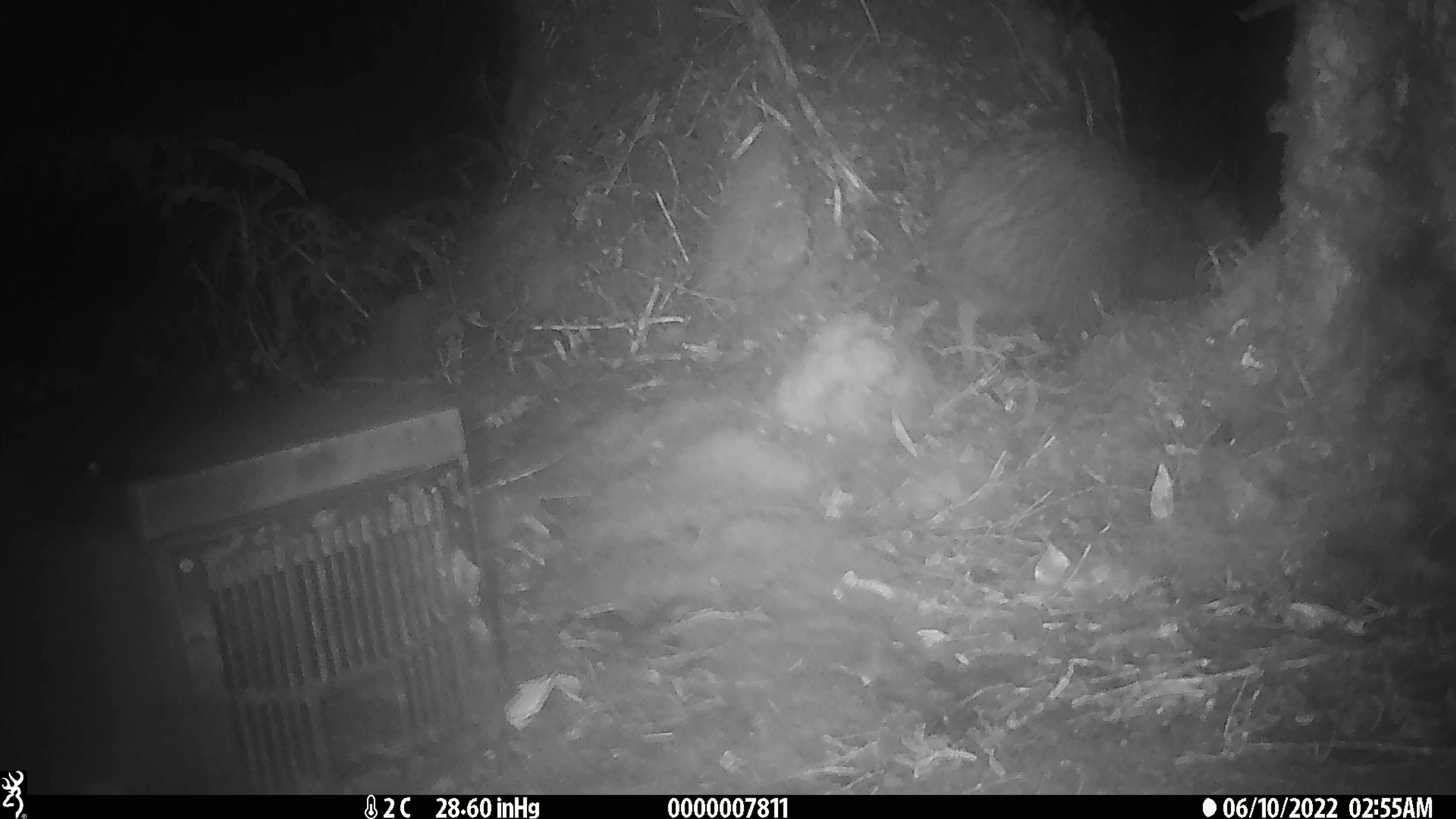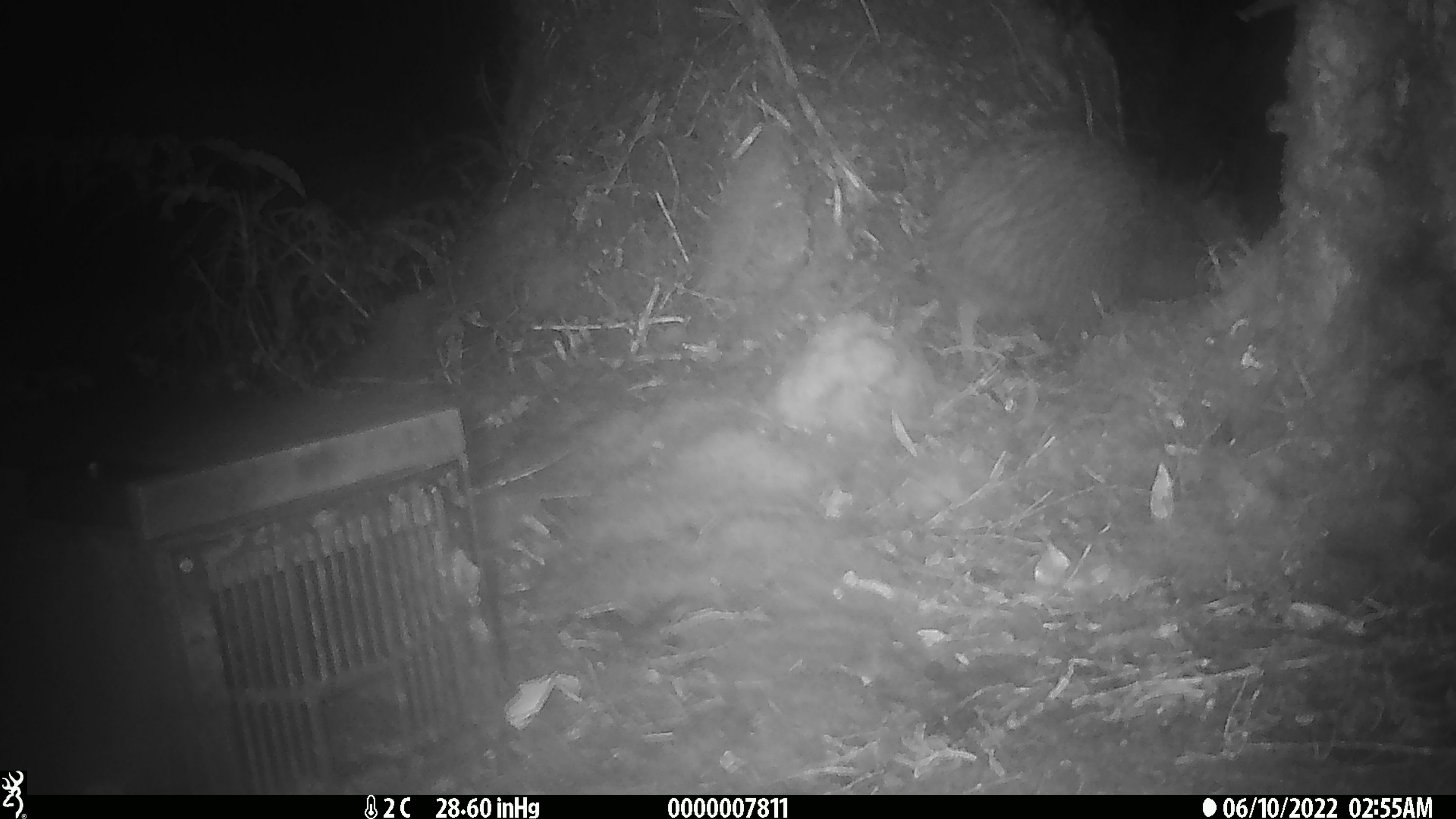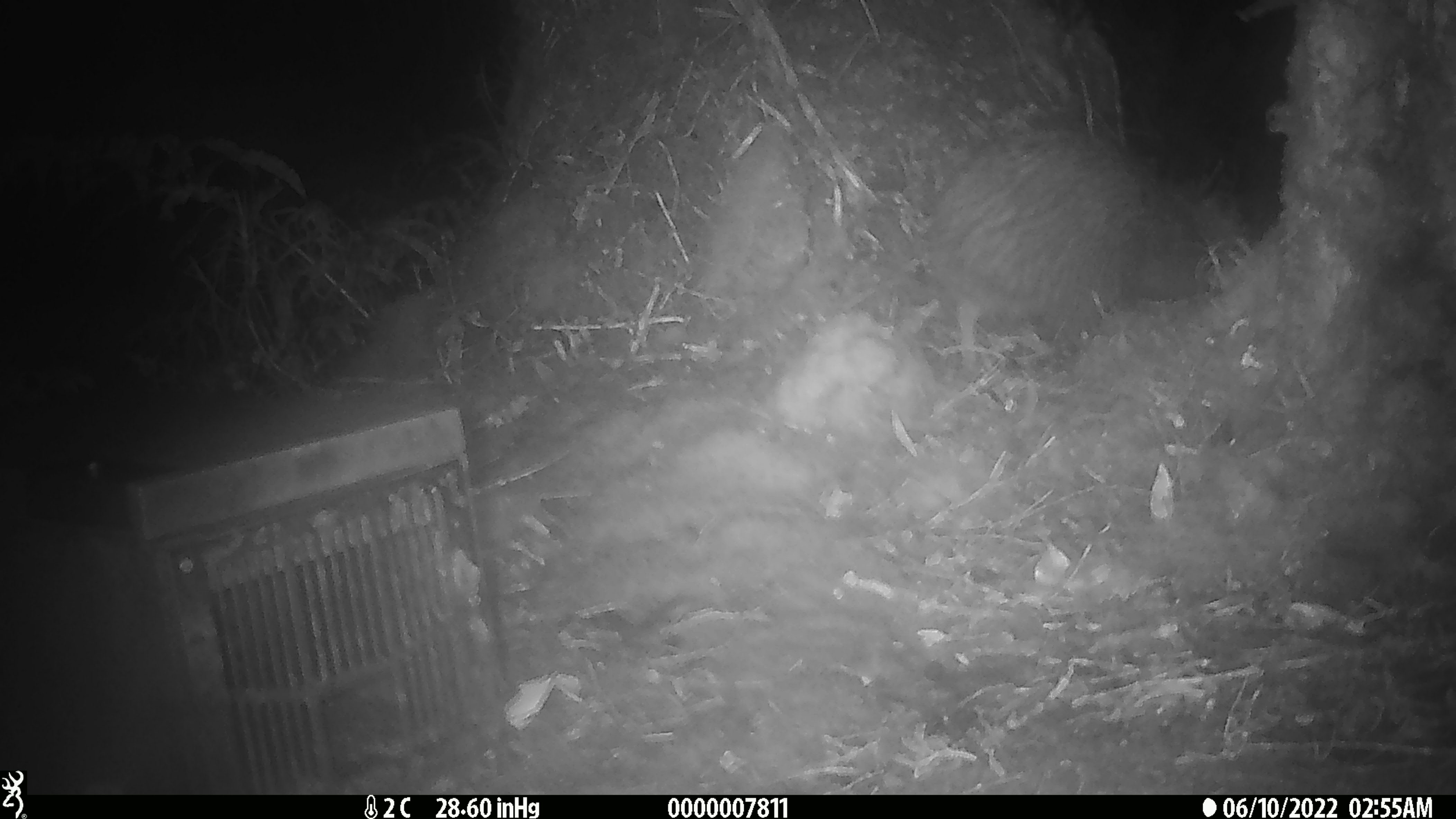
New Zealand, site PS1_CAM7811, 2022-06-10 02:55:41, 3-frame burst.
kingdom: Animalia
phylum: Chordata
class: Aves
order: Apterygiformes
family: Apterygidae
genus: Apteryx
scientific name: Apteryx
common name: kiwi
Kiwi (Apteryx).